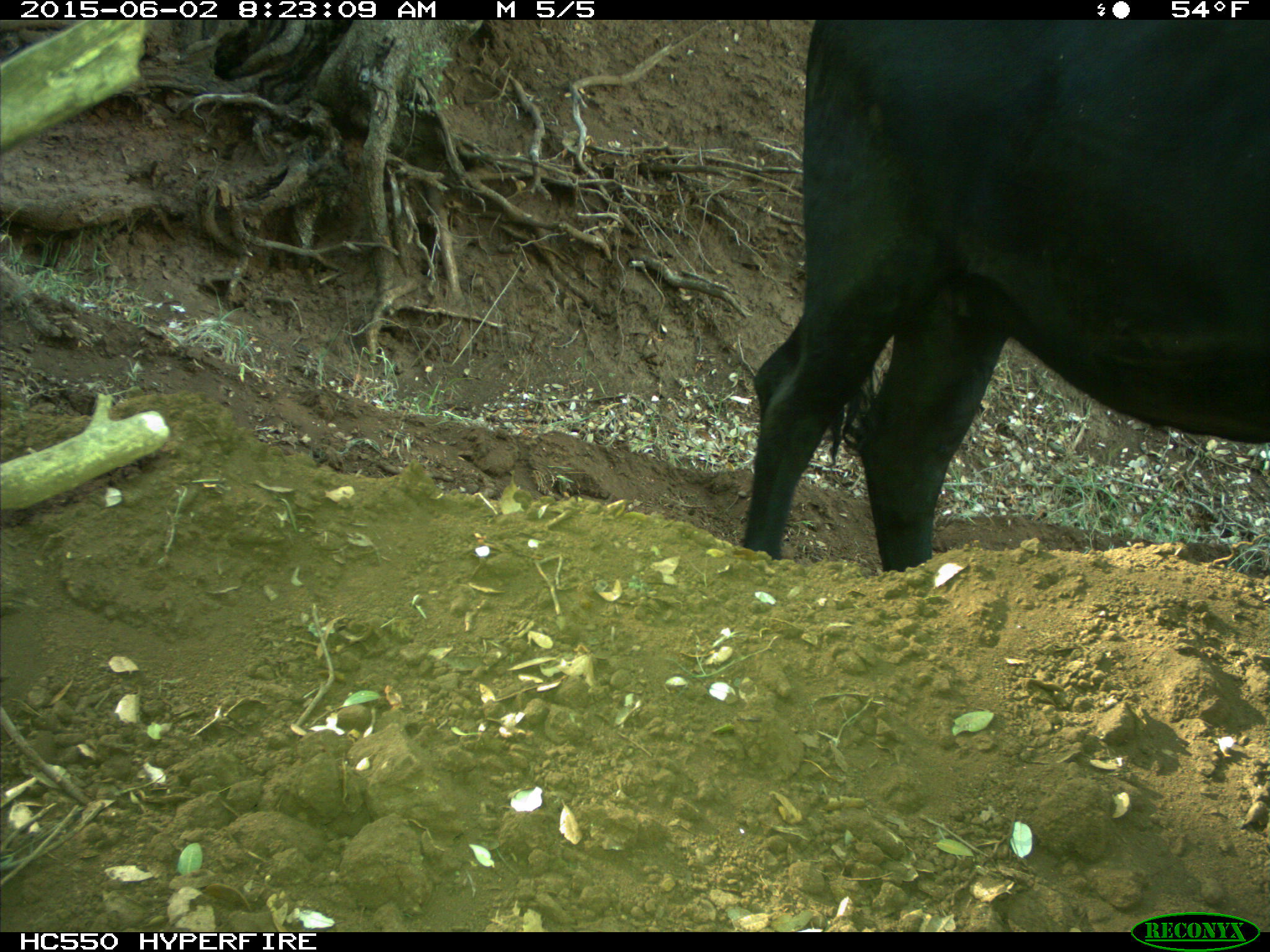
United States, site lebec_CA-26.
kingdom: Animalia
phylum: Chordata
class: Mammalia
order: Artiodactyla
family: Bovidae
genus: Bos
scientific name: Bos taurus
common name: domestic cow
Bos taurus (domestic cow).